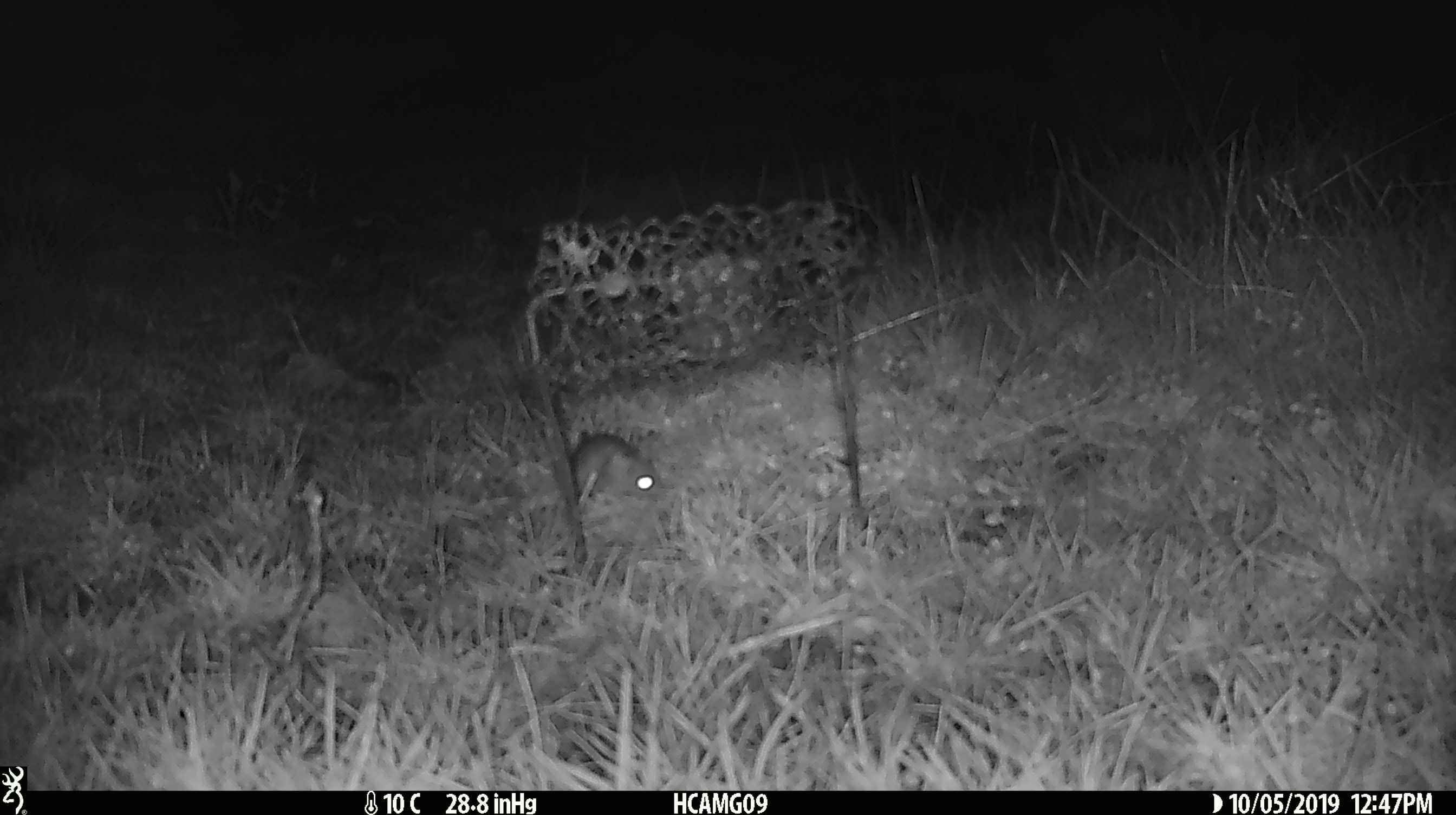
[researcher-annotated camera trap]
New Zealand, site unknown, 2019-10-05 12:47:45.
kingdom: Animalia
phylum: Chordata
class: Mammalia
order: Rodentia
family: Muridae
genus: Mus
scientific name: Mus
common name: mouse